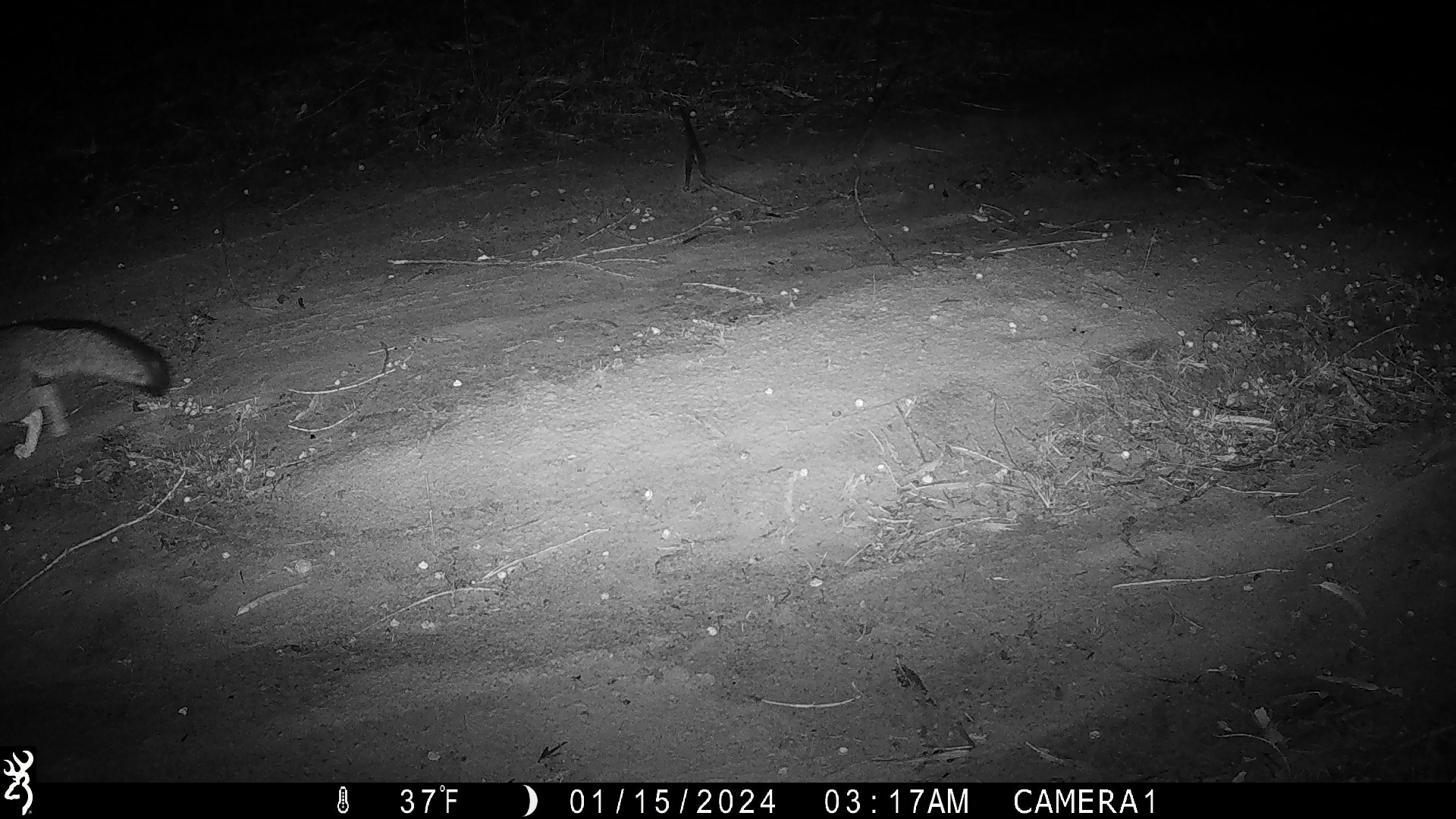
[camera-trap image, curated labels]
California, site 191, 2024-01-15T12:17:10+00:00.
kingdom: Animalia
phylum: Chordata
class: Mammalia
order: Carnivora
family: Canidae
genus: Urocyon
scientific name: Urocyon cinereoargenteus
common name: gray fox